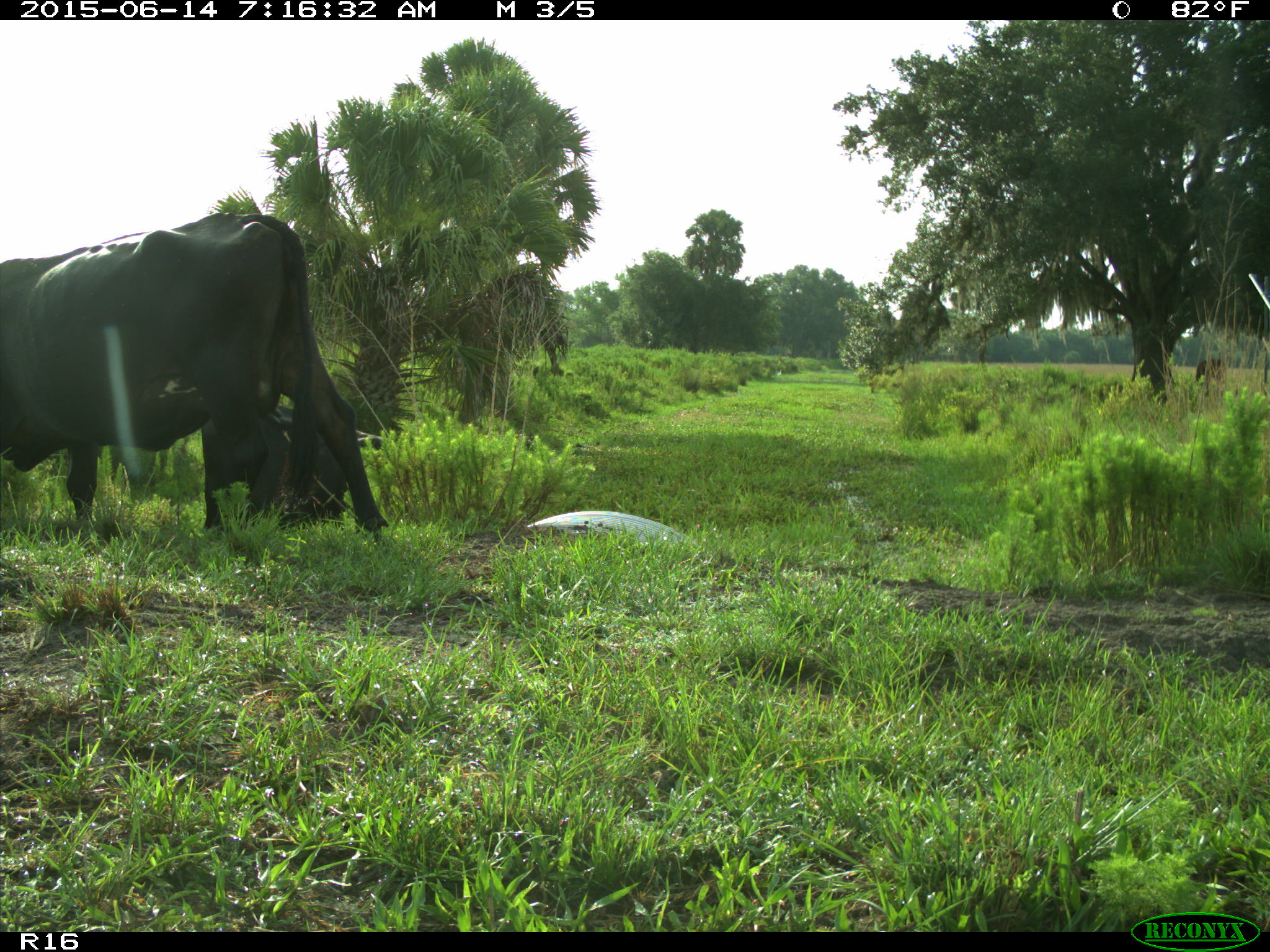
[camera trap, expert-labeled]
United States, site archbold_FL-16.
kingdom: Animalia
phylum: Chordata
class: Mammalia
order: Artiodactyla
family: Bovidae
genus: Bos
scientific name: Bos taurus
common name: domestic cow